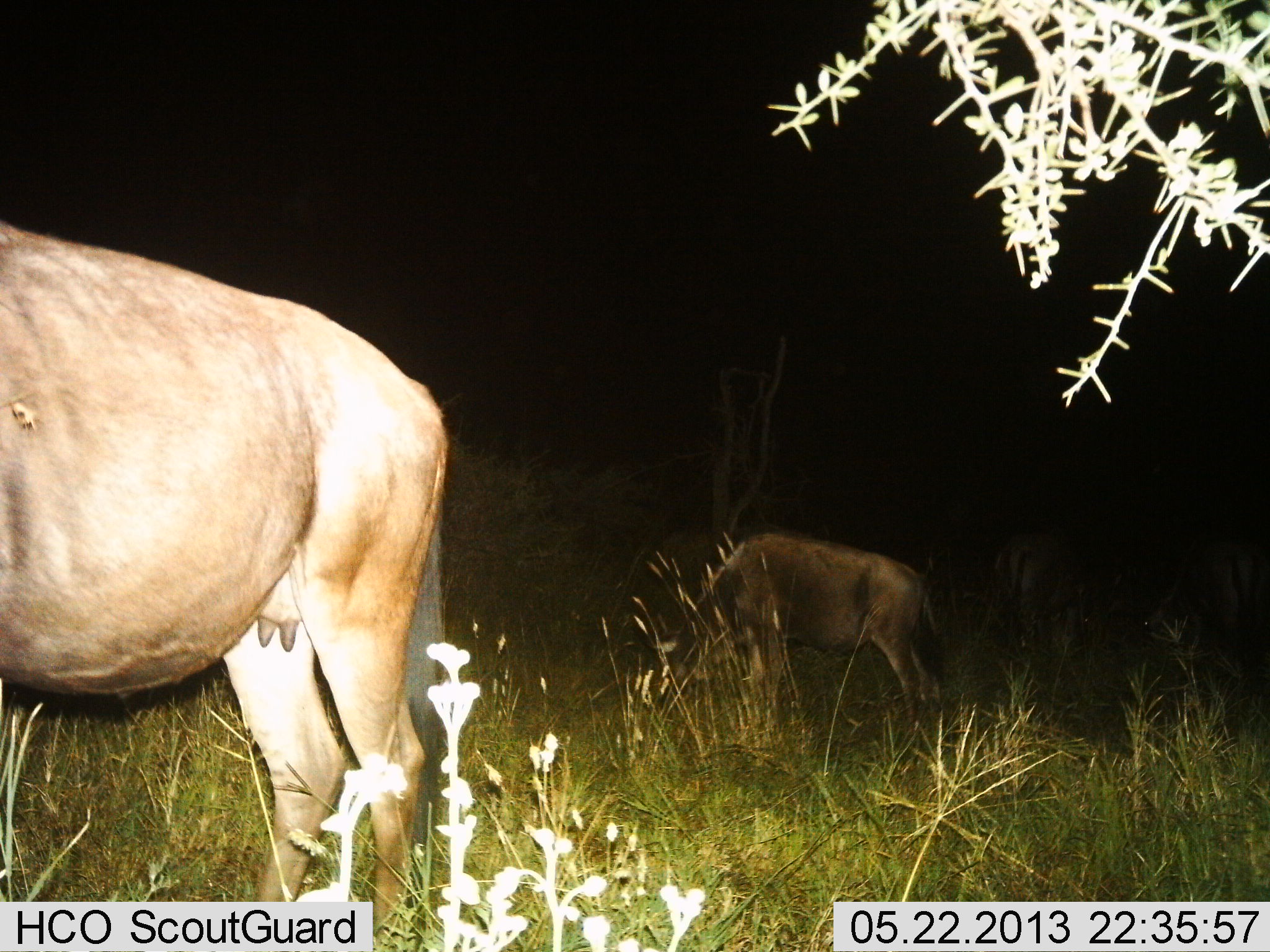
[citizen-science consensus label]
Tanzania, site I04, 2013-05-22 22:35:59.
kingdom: Animalia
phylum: Chordata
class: Mammalia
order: Artiodactyla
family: Bovidae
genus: Connochaetes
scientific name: Connochaetes taurinus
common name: blue wildebeest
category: wildebeest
Wildebeest (blue wildebeest) (Connochaetes taurinus), count 2. Behavior (volunteer vote fractions): standing 52%, resting 0%, moving 0%, interacting 0%. Young present (vote fraction): 14%. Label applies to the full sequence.